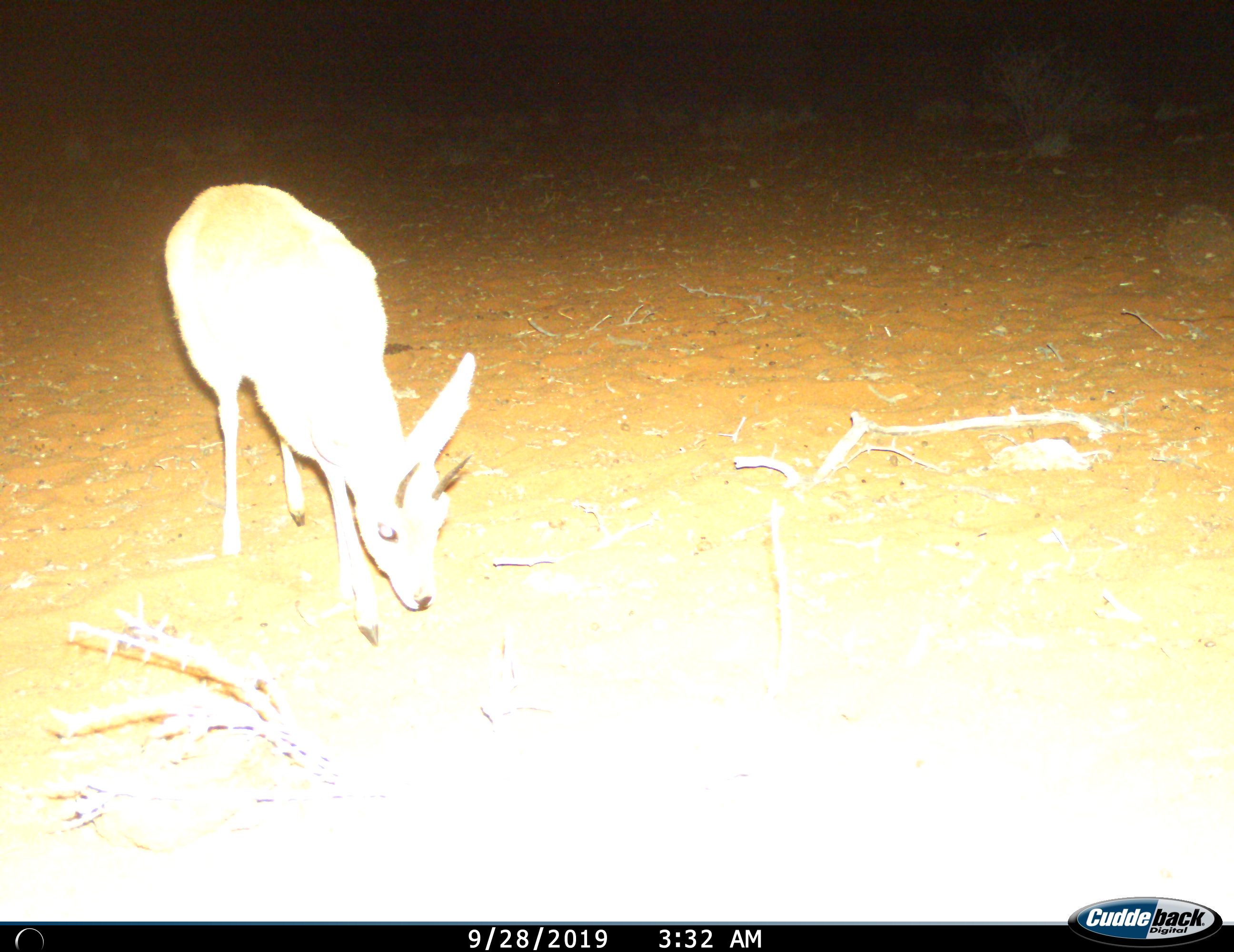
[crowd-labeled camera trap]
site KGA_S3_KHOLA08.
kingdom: Animalia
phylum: Chordata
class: Mammalia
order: Artiodactyla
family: Bovidae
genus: Raphicerus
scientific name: Raphicerus campestris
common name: steenbok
Steenbok (Raphicerus campestris), count 1. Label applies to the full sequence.